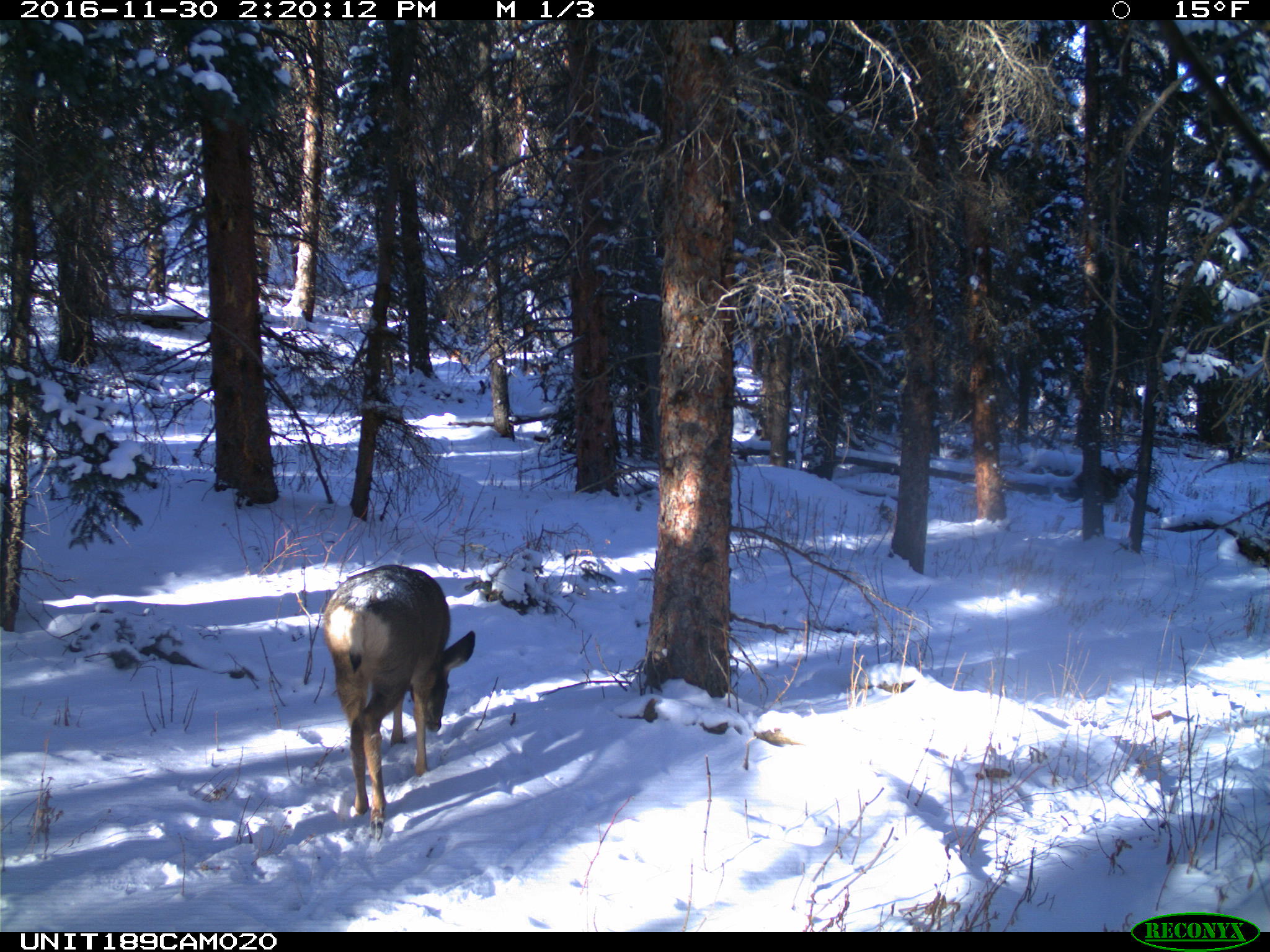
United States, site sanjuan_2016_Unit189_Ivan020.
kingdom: Animalia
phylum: Chordata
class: Mammalia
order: Artiodactyla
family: Cervidae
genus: Odocoileus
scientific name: Odocoileus hemionus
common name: mule deer